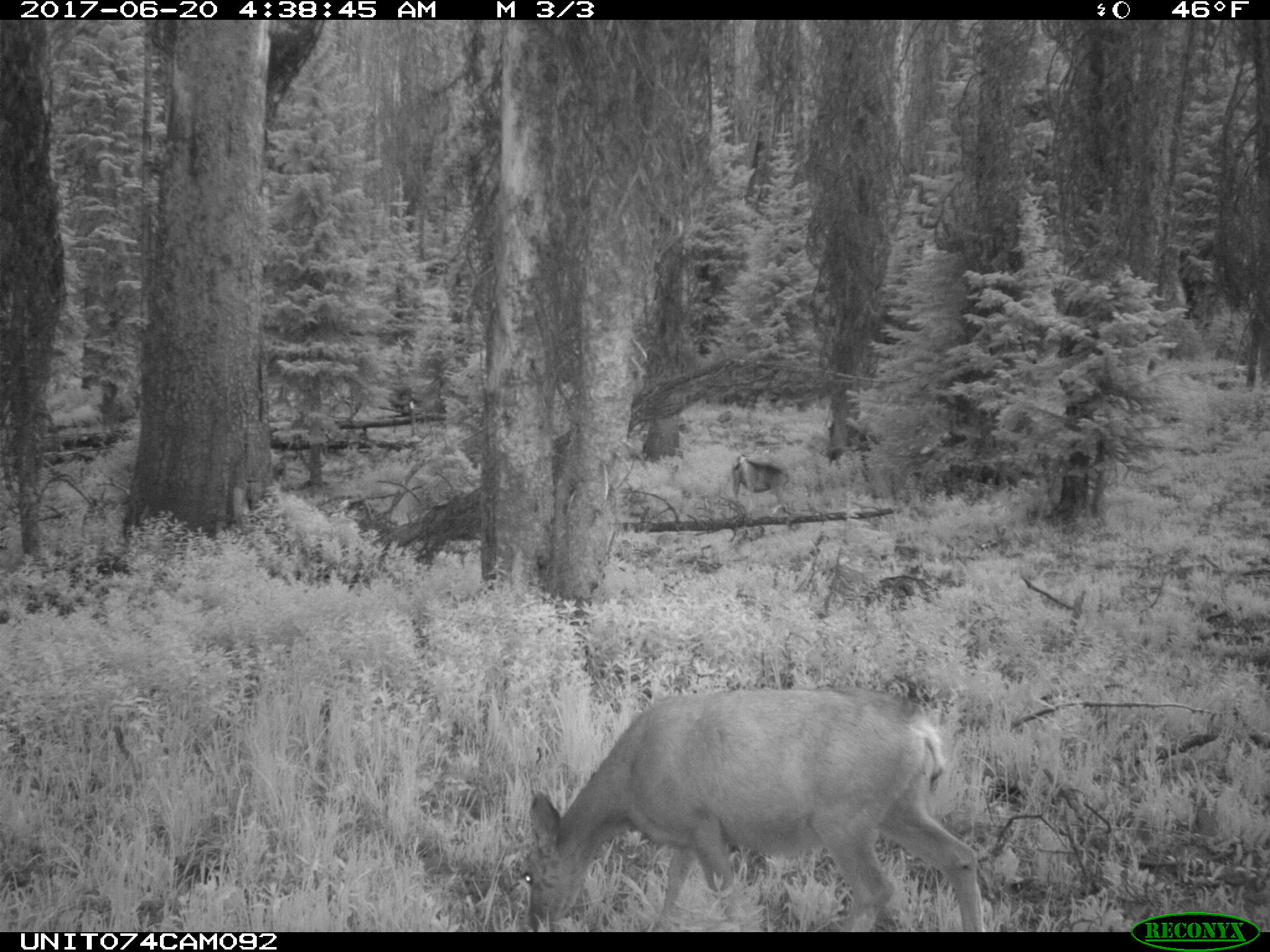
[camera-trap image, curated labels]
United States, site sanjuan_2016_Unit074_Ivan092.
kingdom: Animalia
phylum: Chordata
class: Mammalia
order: Artiodactyla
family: Cervidae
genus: Odocoileus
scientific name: Odocoileus hemionus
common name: mule deer